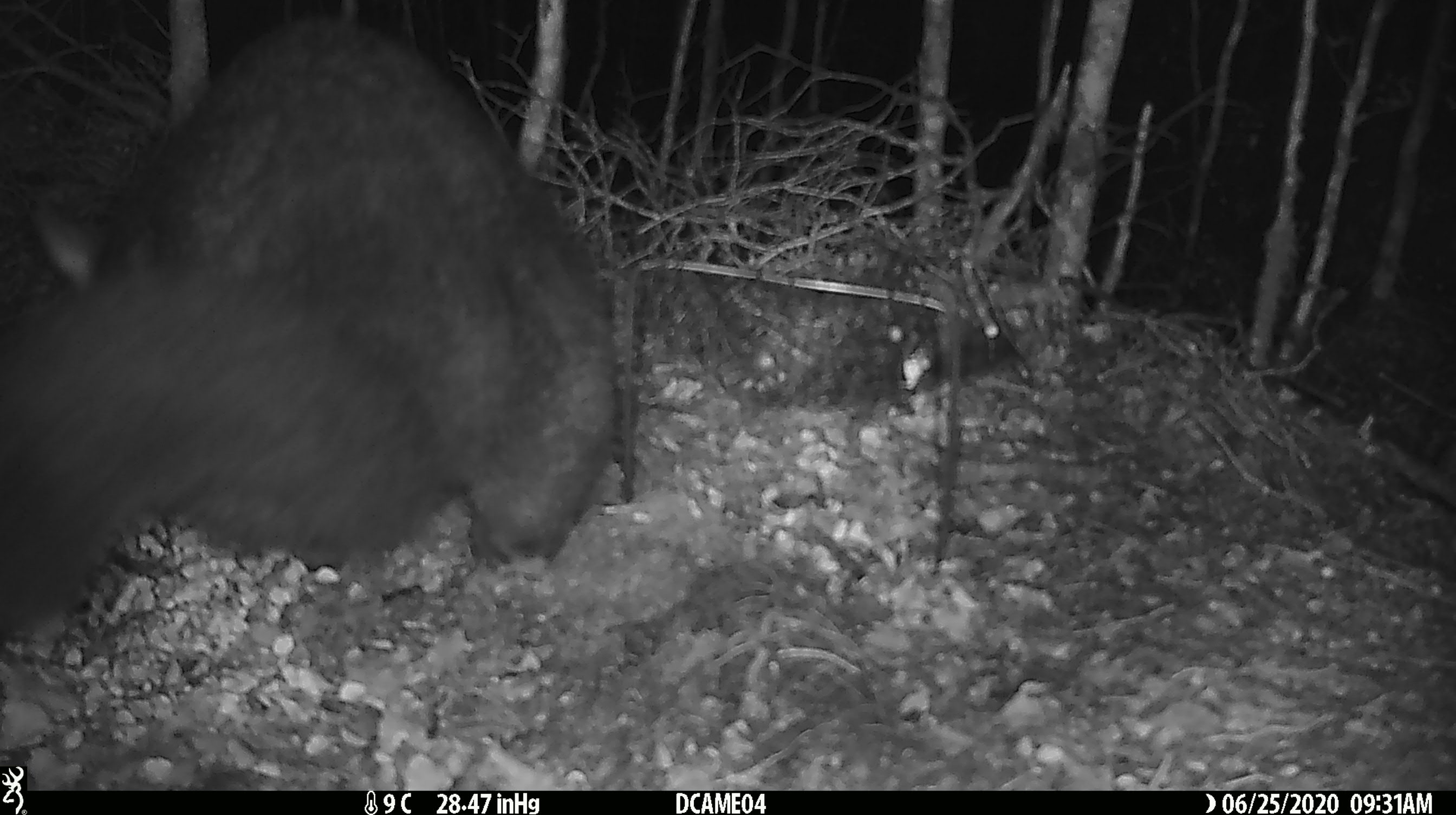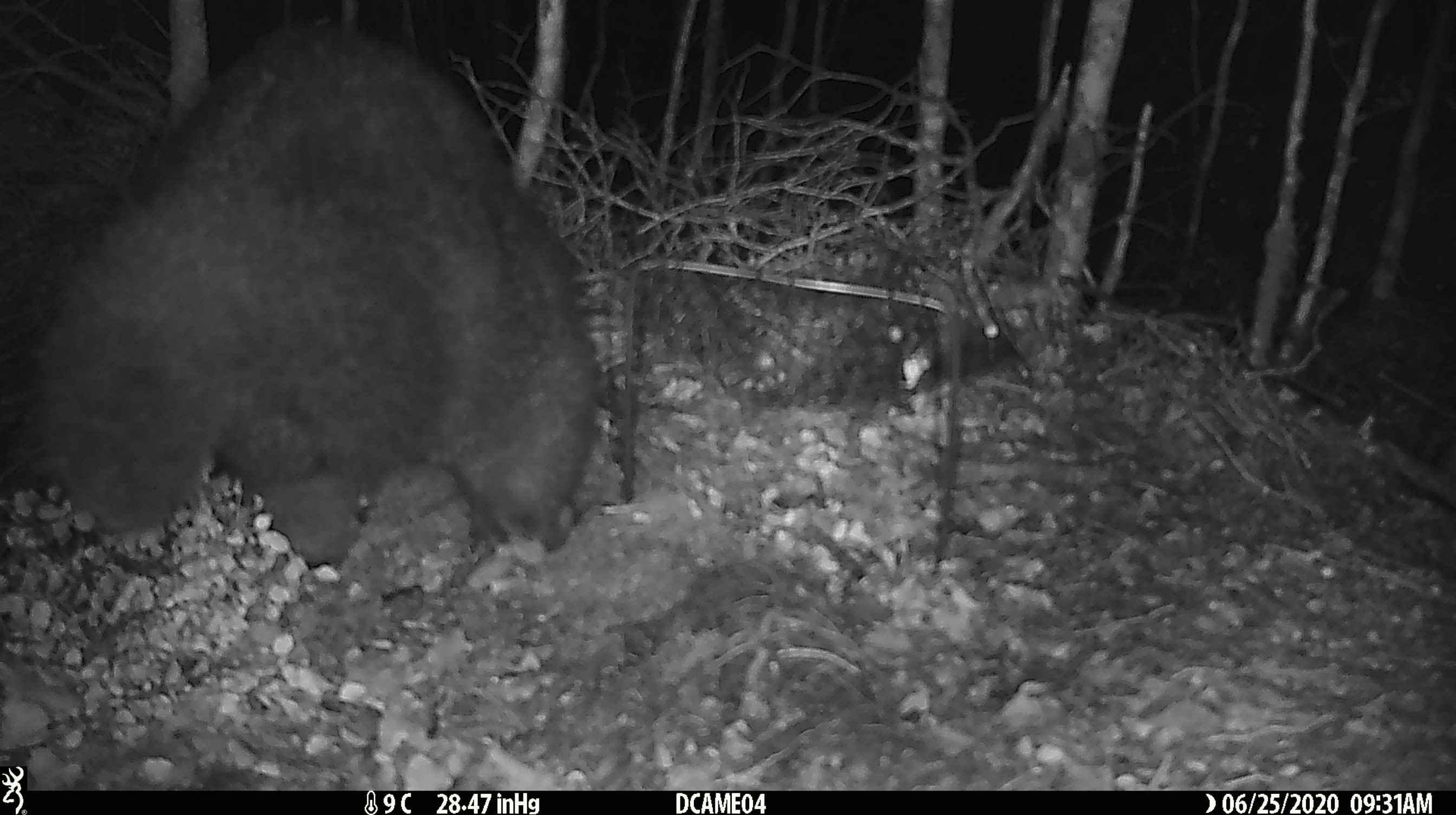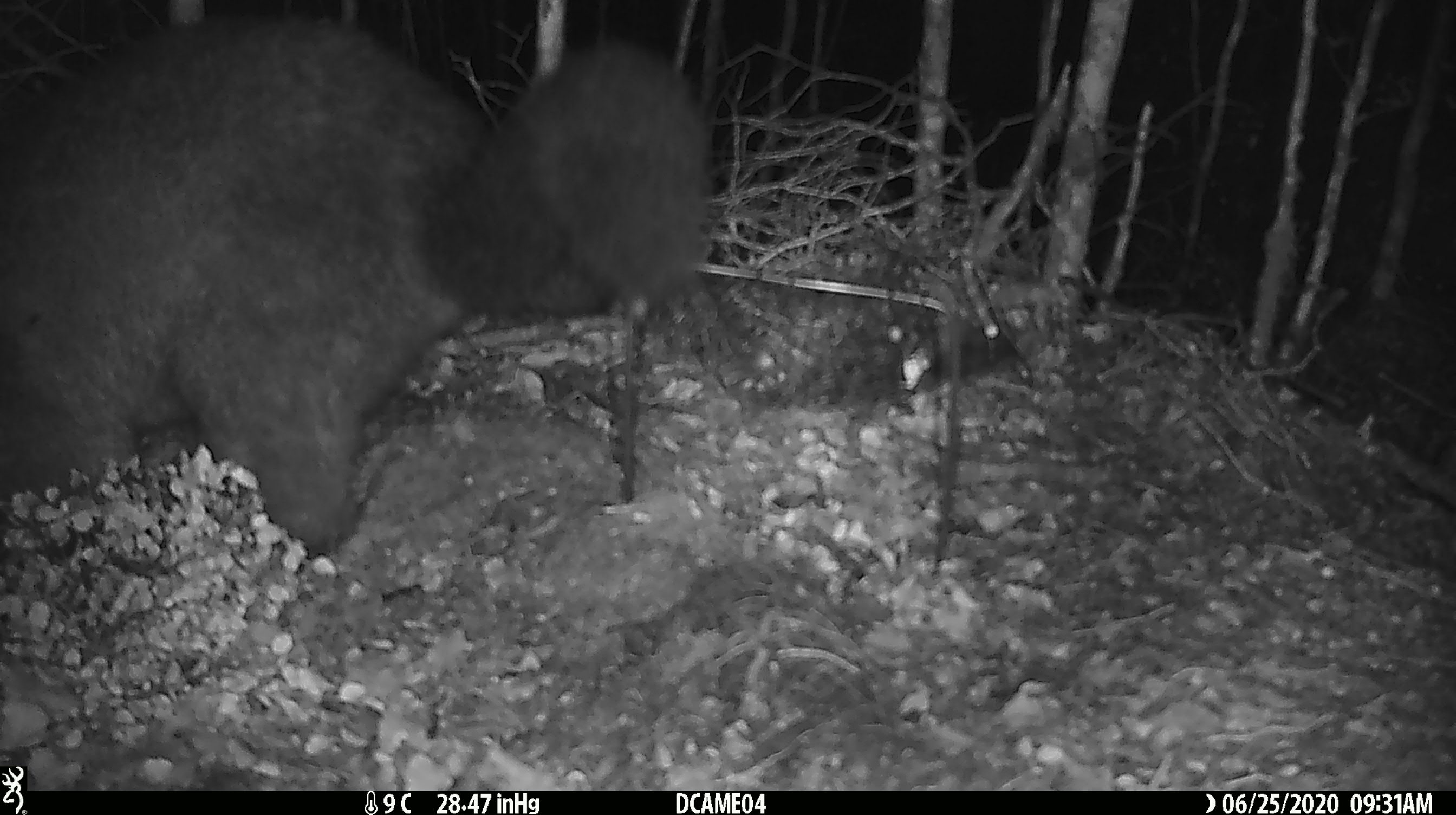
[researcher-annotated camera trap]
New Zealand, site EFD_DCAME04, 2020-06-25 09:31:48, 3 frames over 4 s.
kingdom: Animalia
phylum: Chordata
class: Mammalia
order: Diprotodontia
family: Phalangeridae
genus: Trichosurus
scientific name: Trichosurus vulpecula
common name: common brushtail possum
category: possum